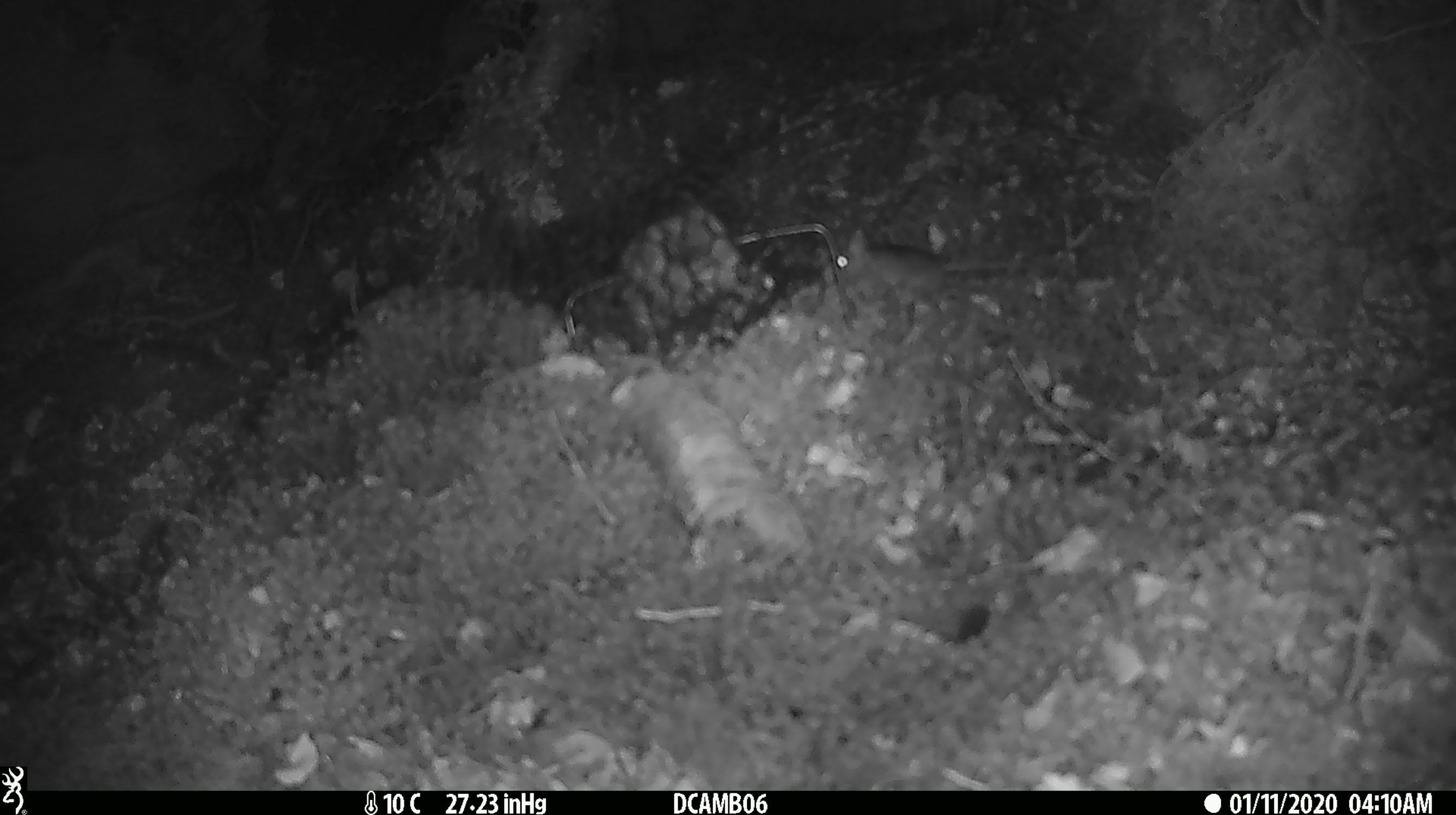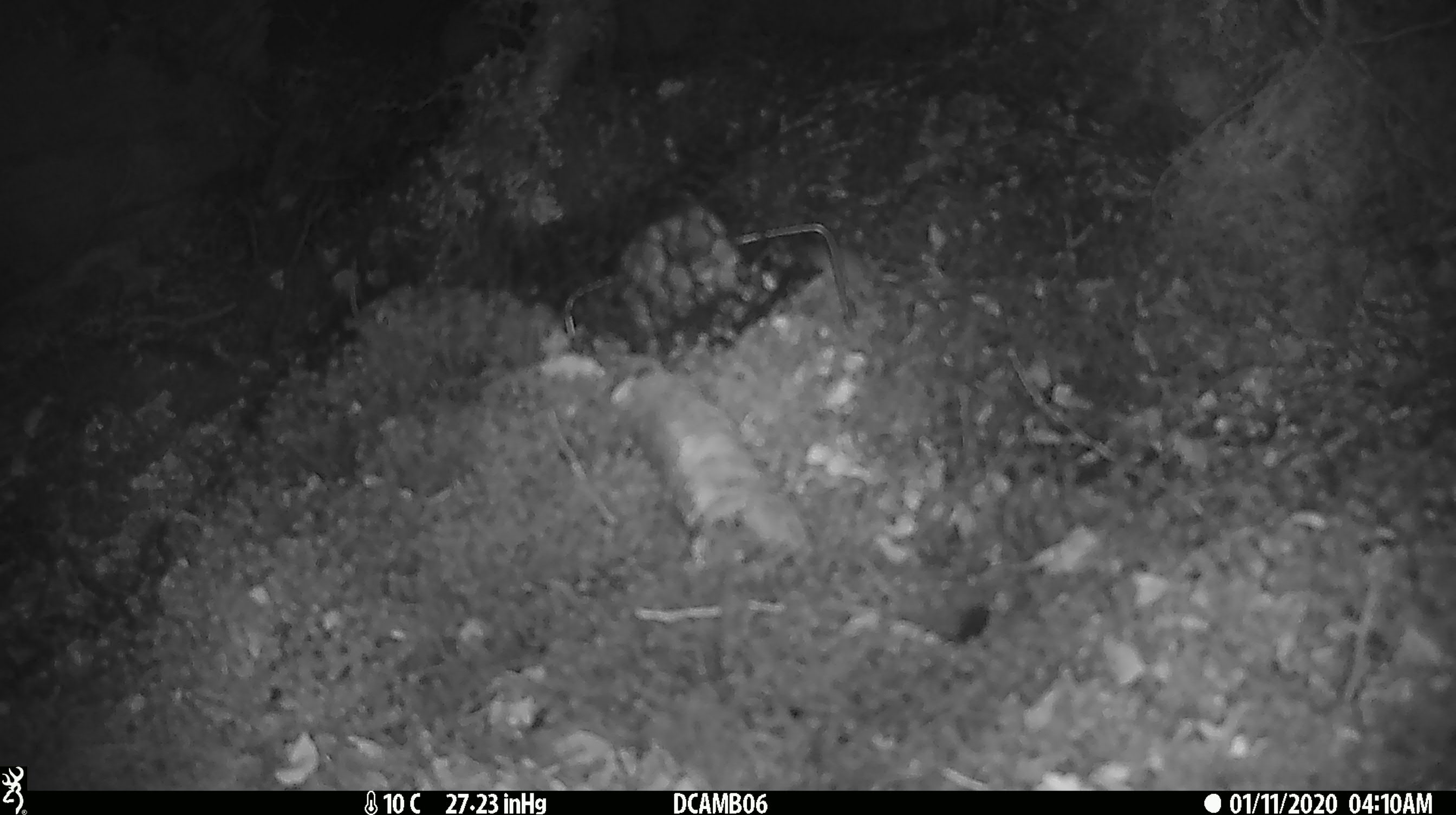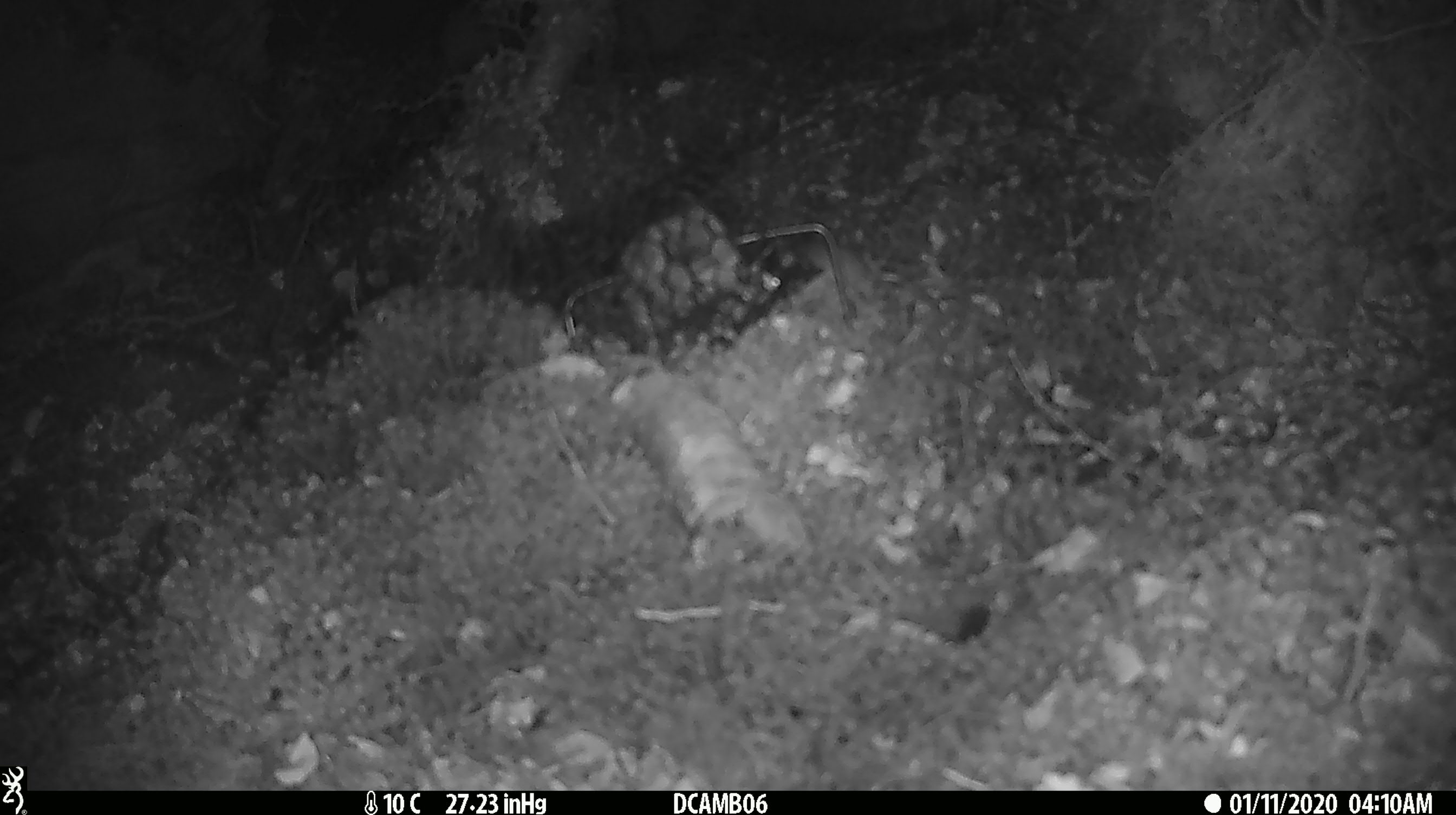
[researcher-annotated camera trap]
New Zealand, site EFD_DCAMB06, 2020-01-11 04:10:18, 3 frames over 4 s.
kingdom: Animalia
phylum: Chordata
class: Mammalia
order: Rodentia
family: Muridae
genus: Mus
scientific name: Mus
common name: mouse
Mouse (Mus).